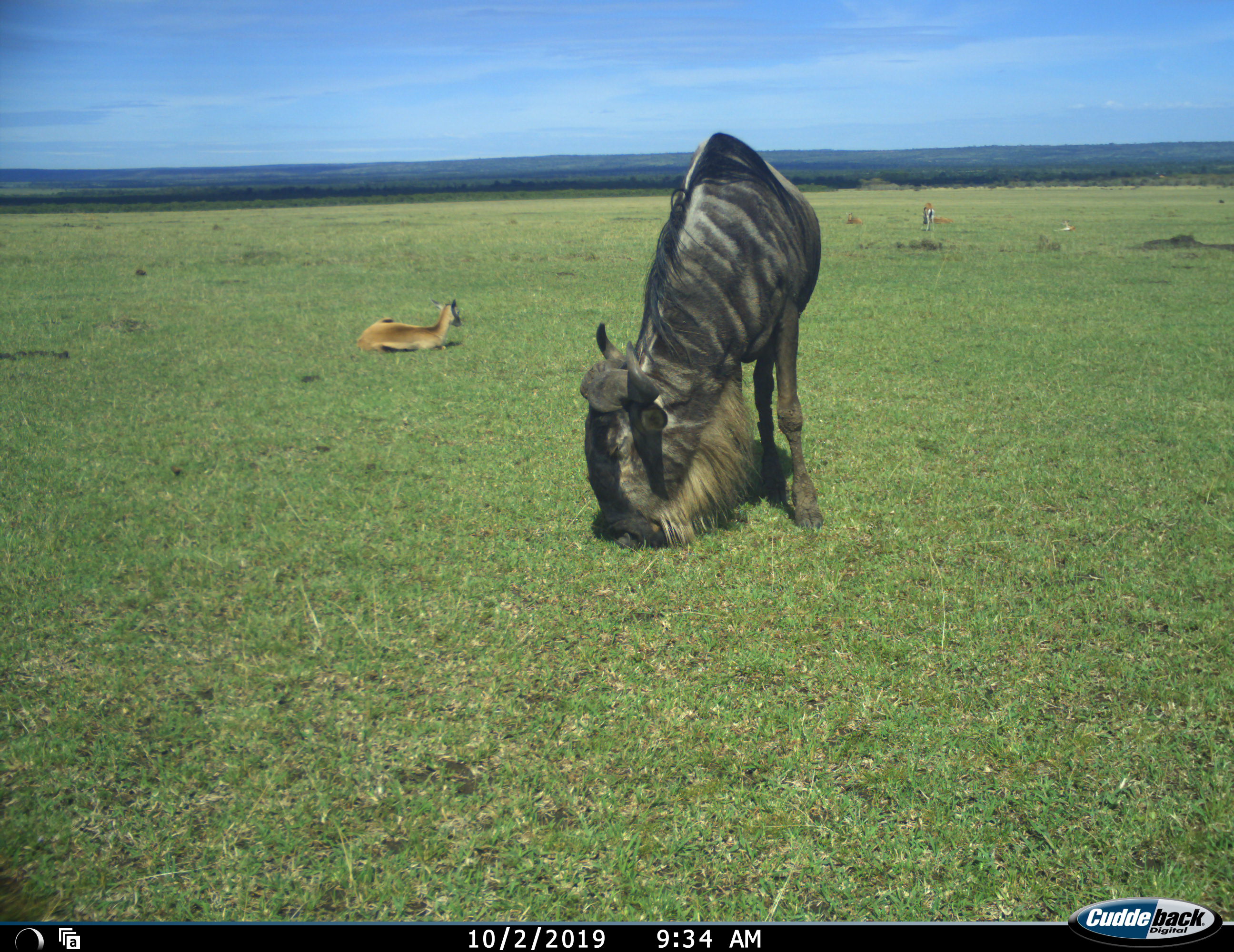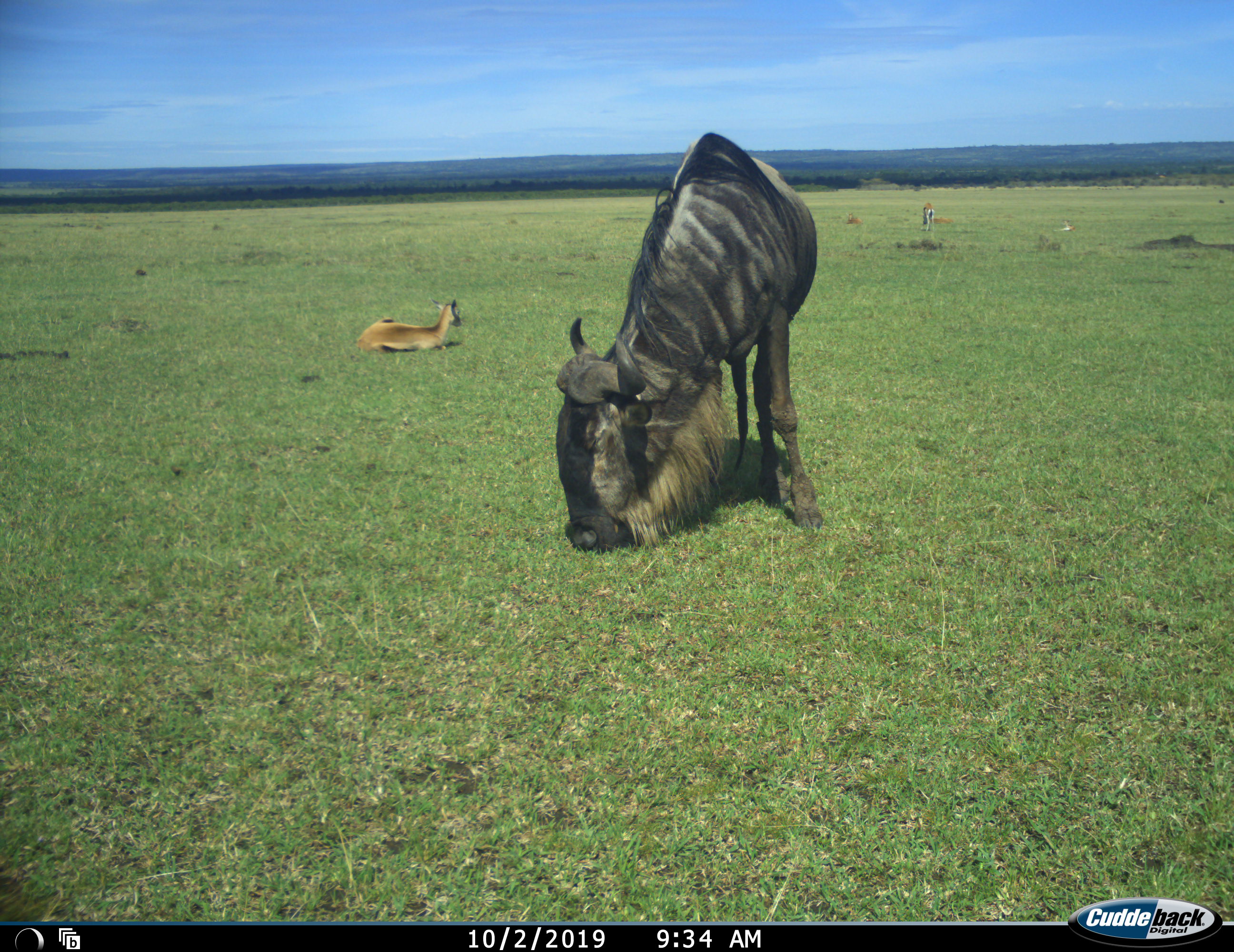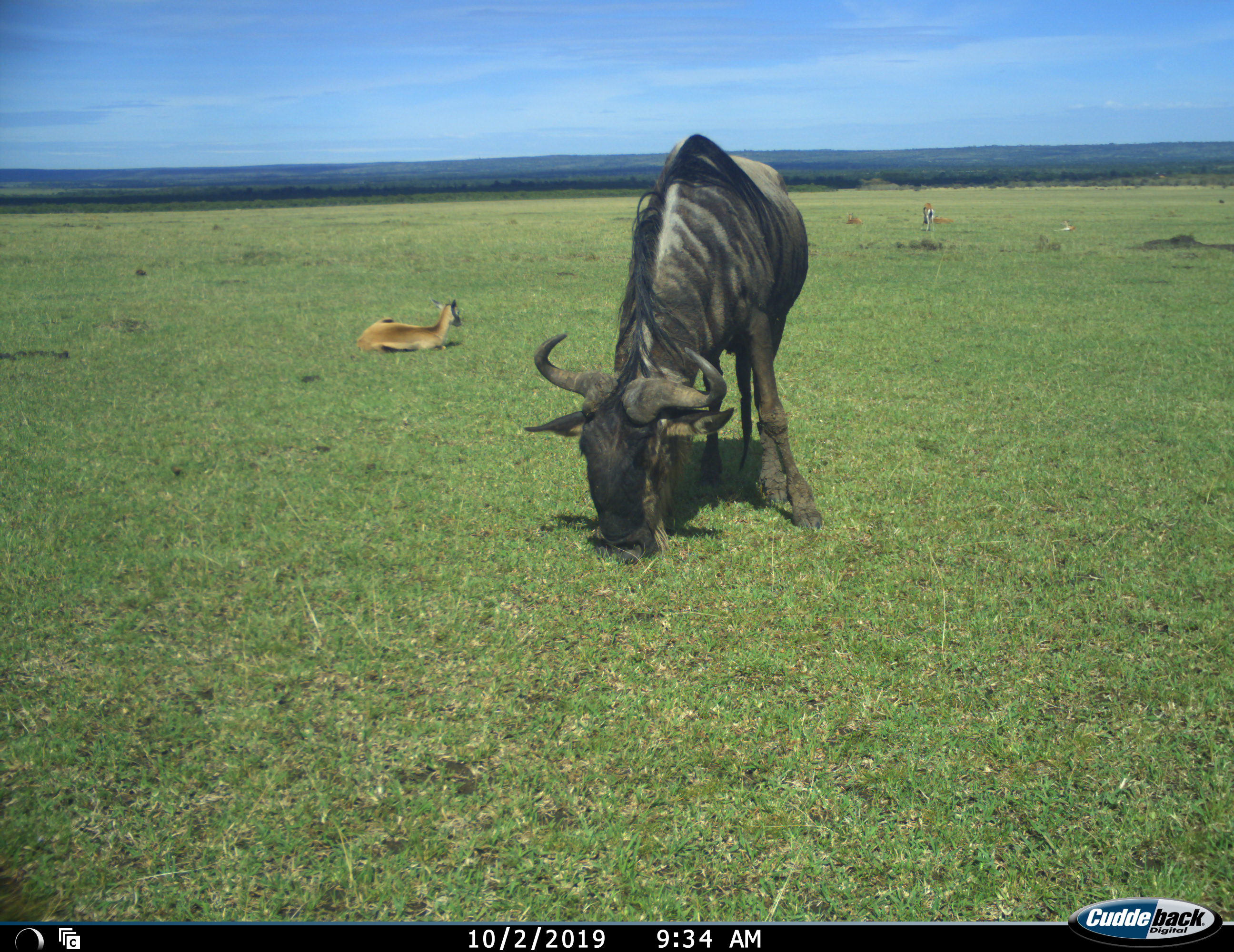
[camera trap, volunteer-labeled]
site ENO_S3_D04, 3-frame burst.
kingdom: Animalia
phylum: Chordata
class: Mammalia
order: Artiodactyla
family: Bovidae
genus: Aepyceros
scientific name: Aepyceros melampus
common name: impala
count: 2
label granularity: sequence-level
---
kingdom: Animalia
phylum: Chordata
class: Mammalia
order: Artiodactyla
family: Bovidae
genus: Connochaetes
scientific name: Connochaetes taurinus taurinus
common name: blue wildebeest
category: wildebeestblue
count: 1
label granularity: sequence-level